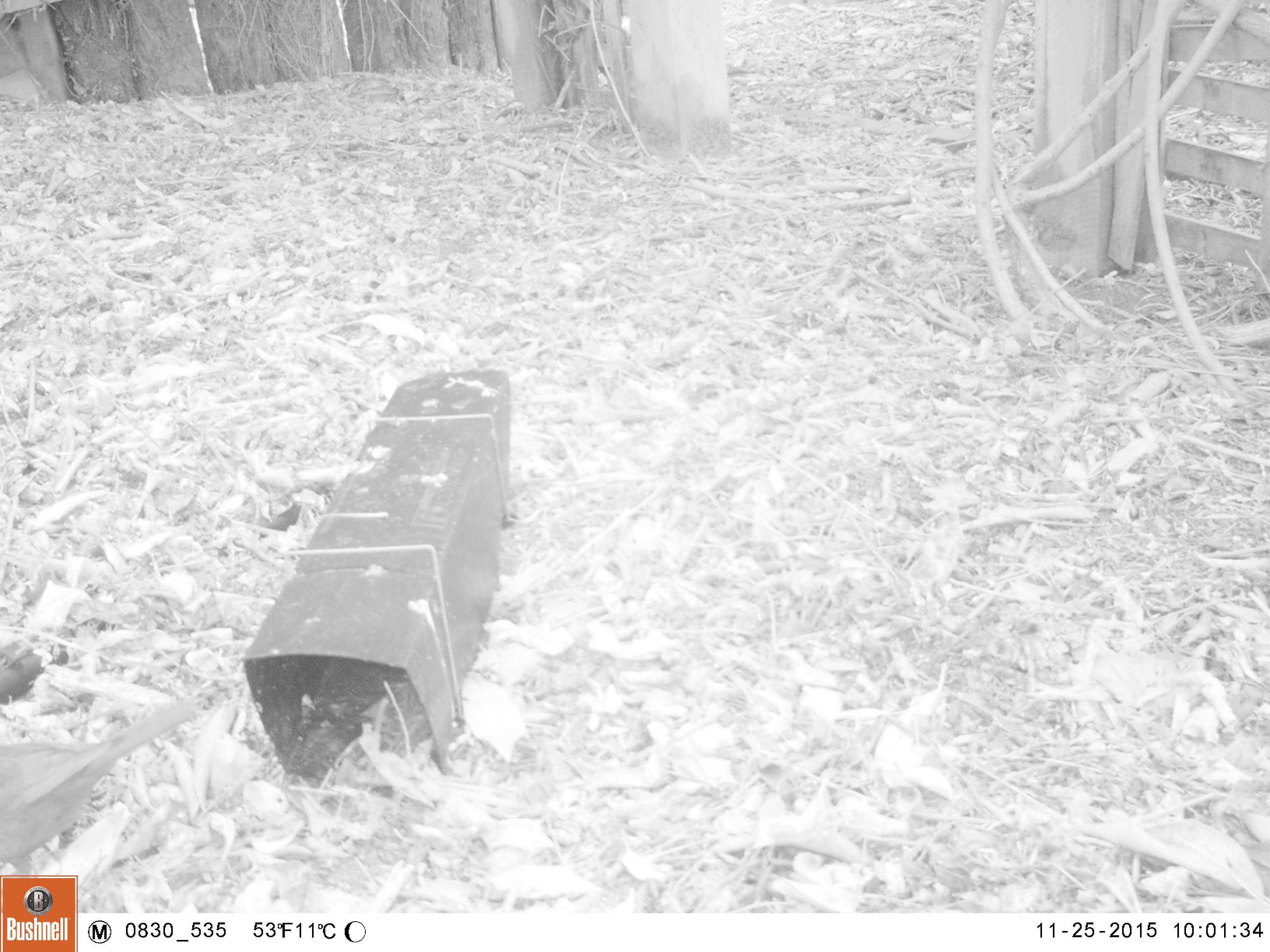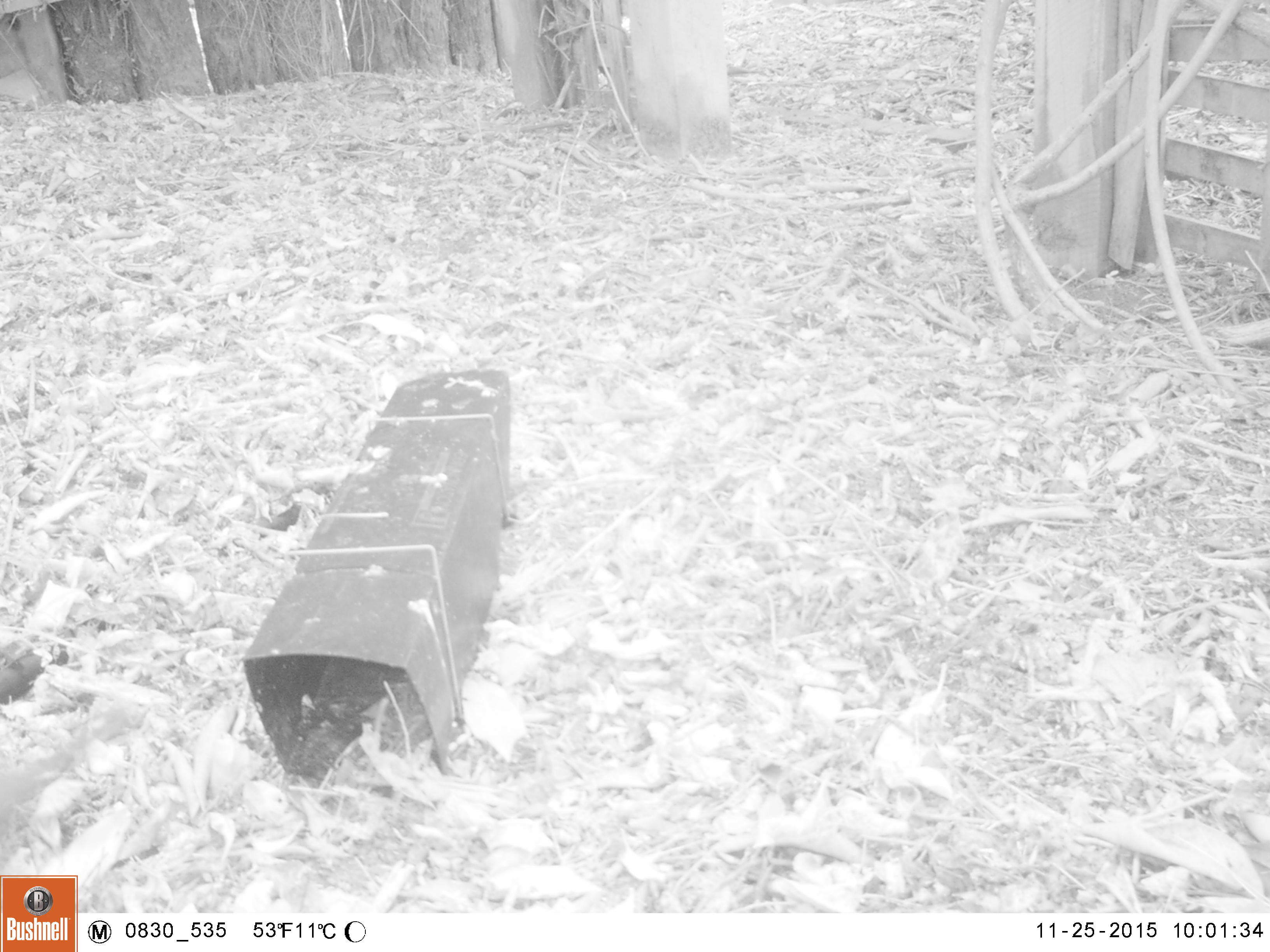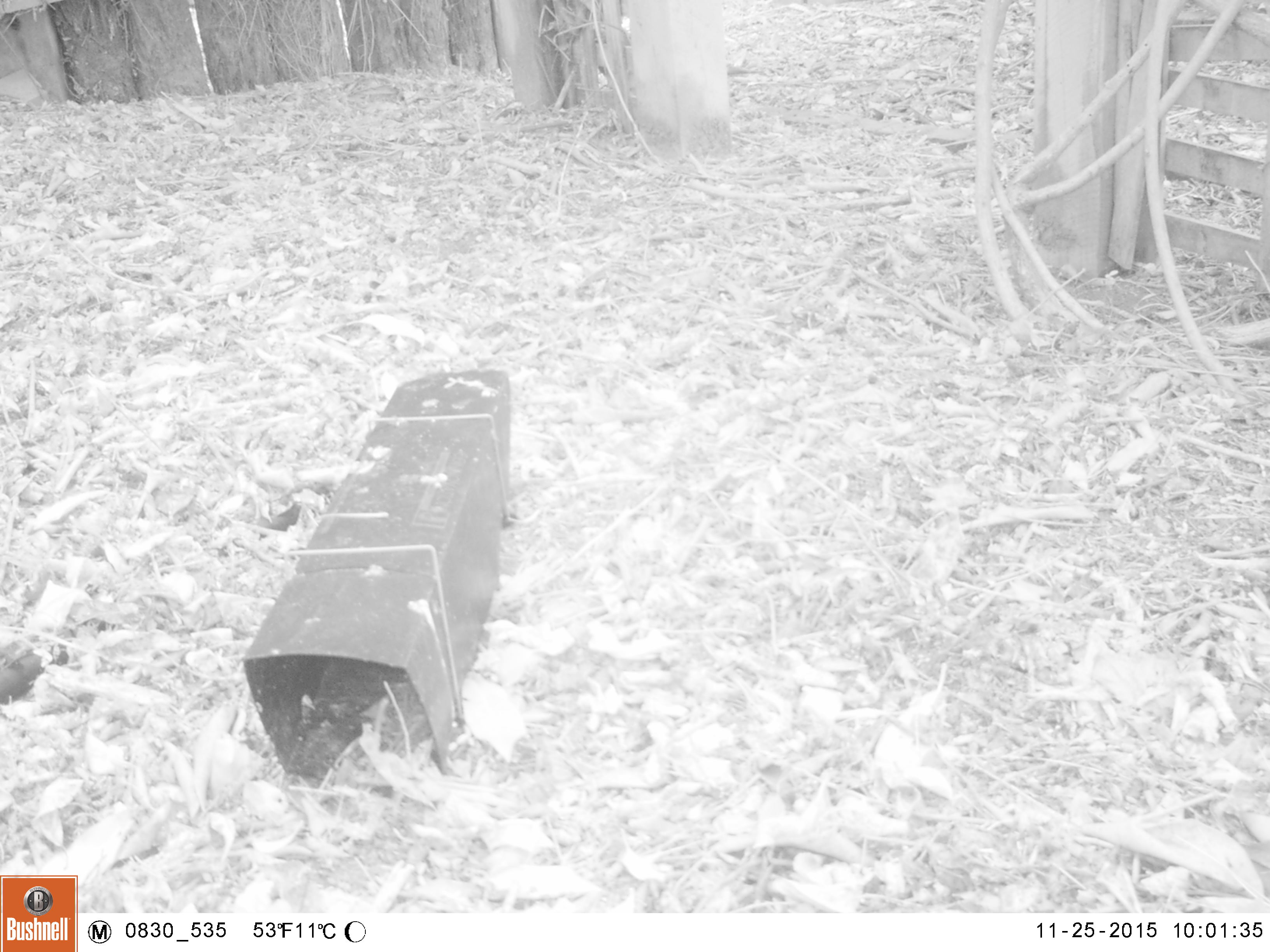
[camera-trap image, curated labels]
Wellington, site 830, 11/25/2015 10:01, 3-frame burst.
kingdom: Animalia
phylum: Chordata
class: Aves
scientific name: Aves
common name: bird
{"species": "bird (Aves)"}